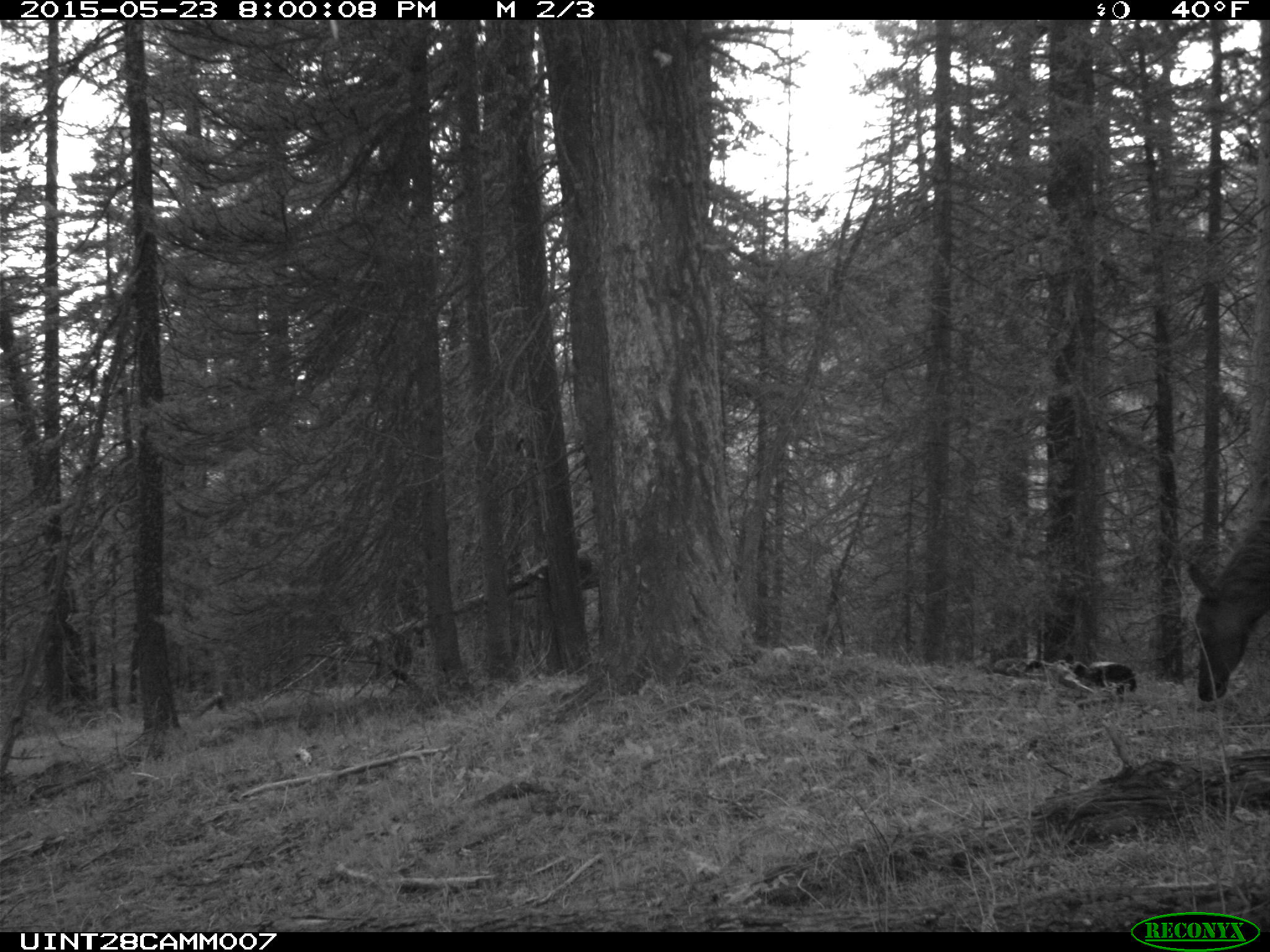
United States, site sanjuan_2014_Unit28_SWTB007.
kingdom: Animalia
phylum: Chordata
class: Mammalia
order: Artiodactyla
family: Cervidae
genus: Cervus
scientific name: Cervus elaphus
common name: red deer